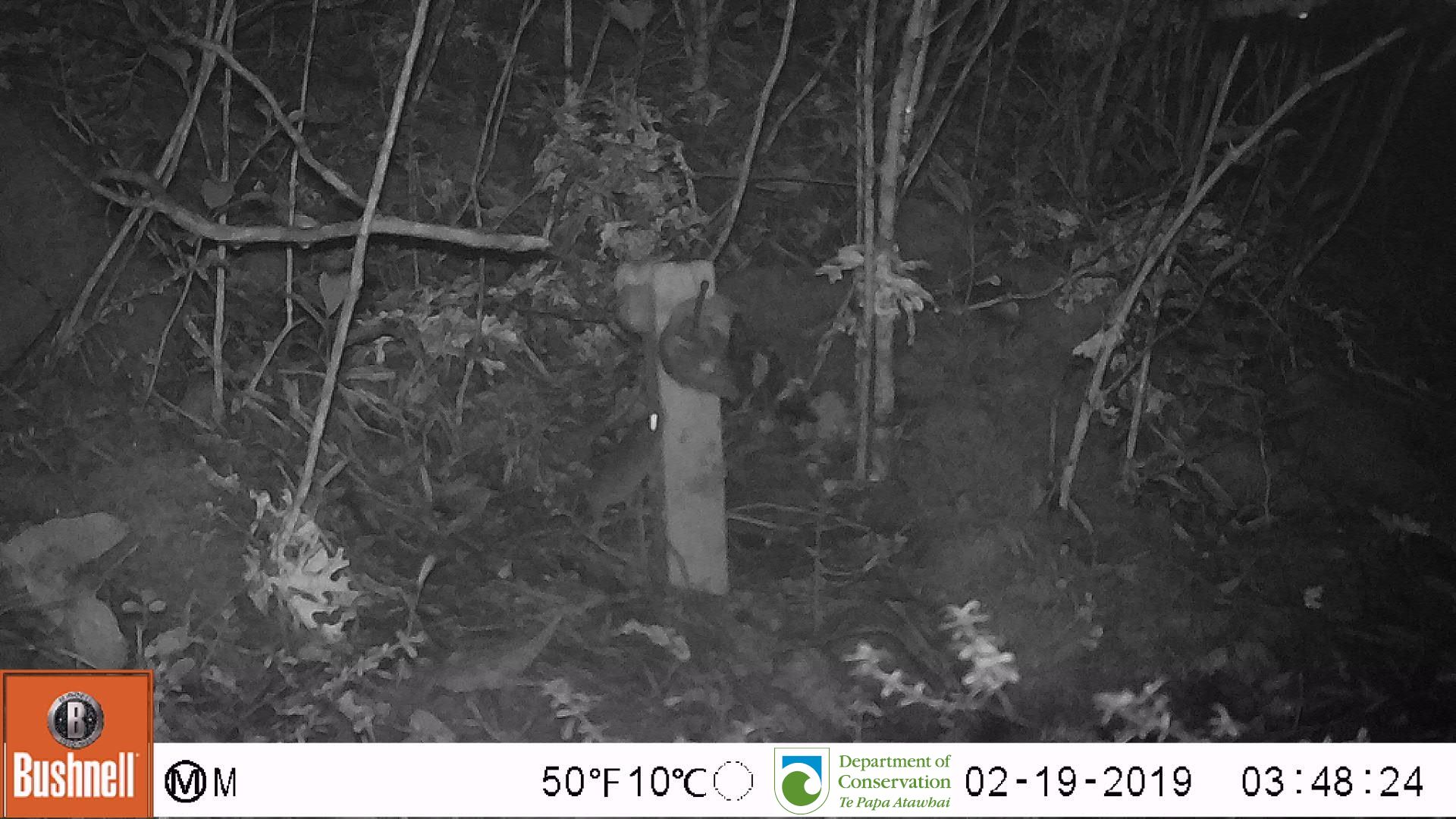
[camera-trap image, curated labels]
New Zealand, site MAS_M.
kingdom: Animalia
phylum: Chordata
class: Mammalia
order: Rodentia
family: Muridae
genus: Mus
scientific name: Mus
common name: mouse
Mouse (Mus).